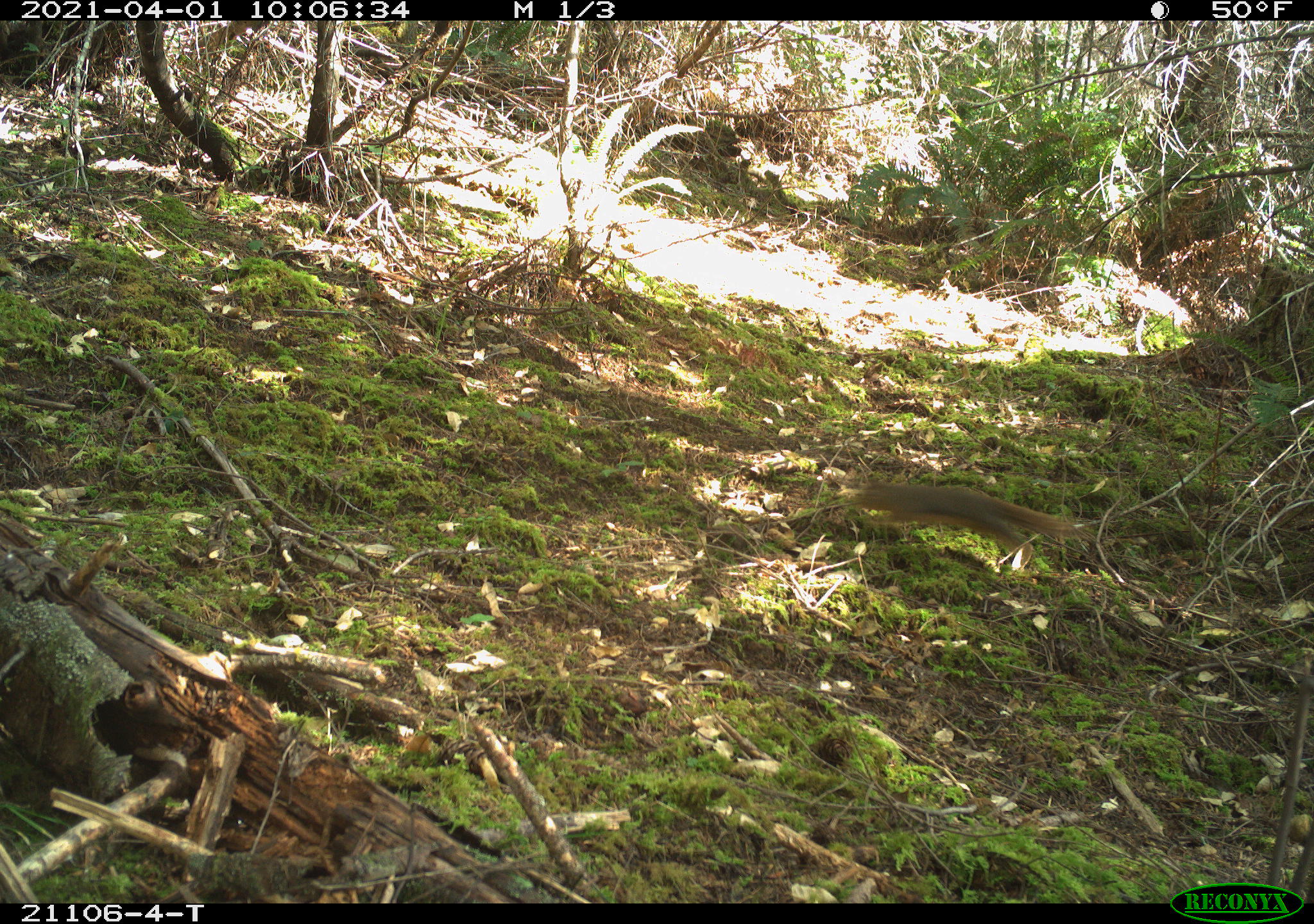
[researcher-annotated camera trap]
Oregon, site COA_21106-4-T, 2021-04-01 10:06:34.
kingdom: Animalia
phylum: Chordata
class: Mammalia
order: Rodentia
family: Sciuridae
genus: Tamiasciurus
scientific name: Tamiasciurus douglasii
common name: douglas squirrel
Douglas squirrel (Tamiasciurus douglasii).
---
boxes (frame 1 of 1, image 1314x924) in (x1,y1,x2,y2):
douglas squirrel: (827,457,1115,590)